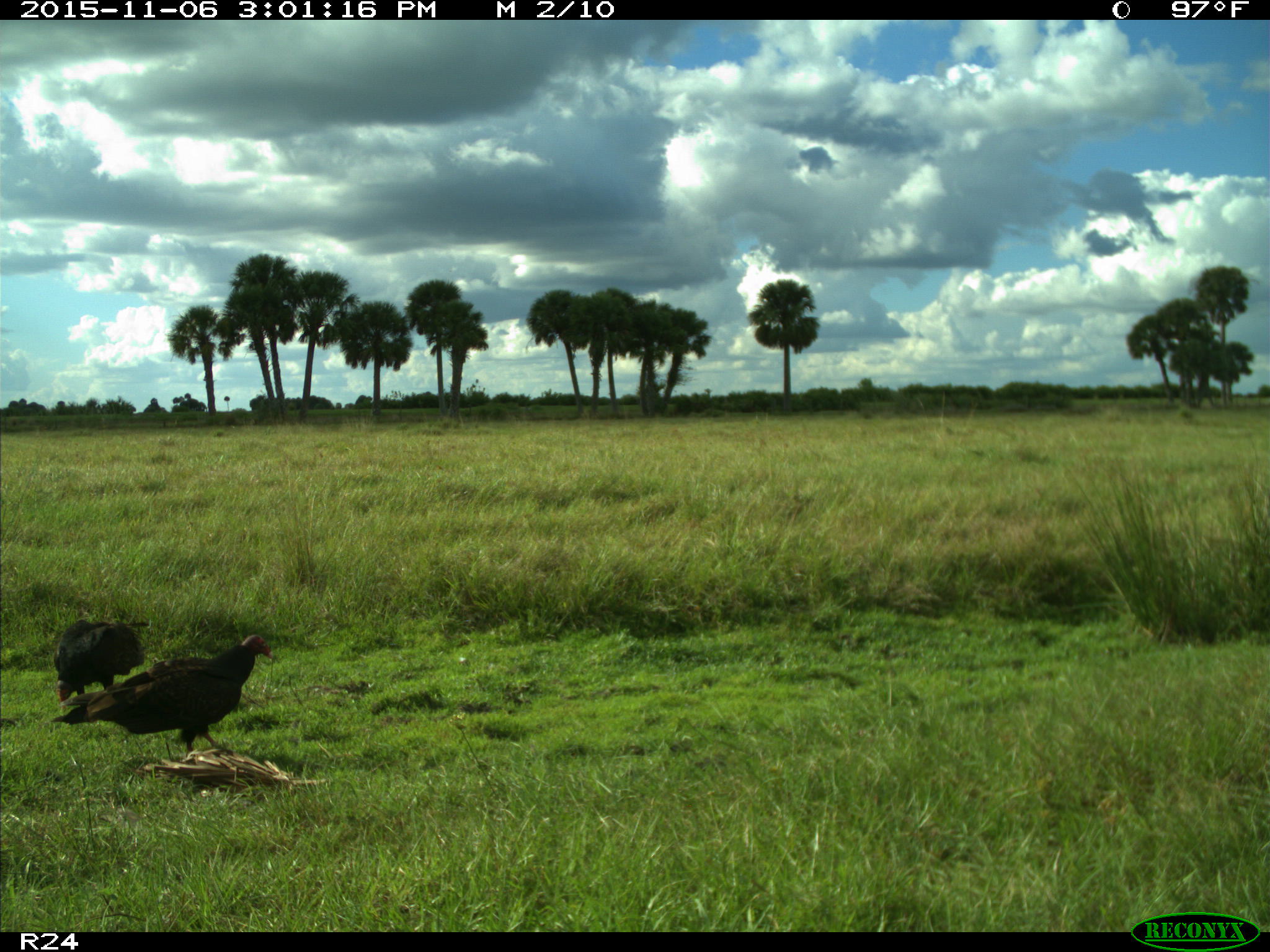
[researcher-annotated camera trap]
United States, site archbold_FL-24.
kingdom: Animalia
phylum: Chordata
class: Aves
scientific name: Aves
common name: birds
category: unidentified bird